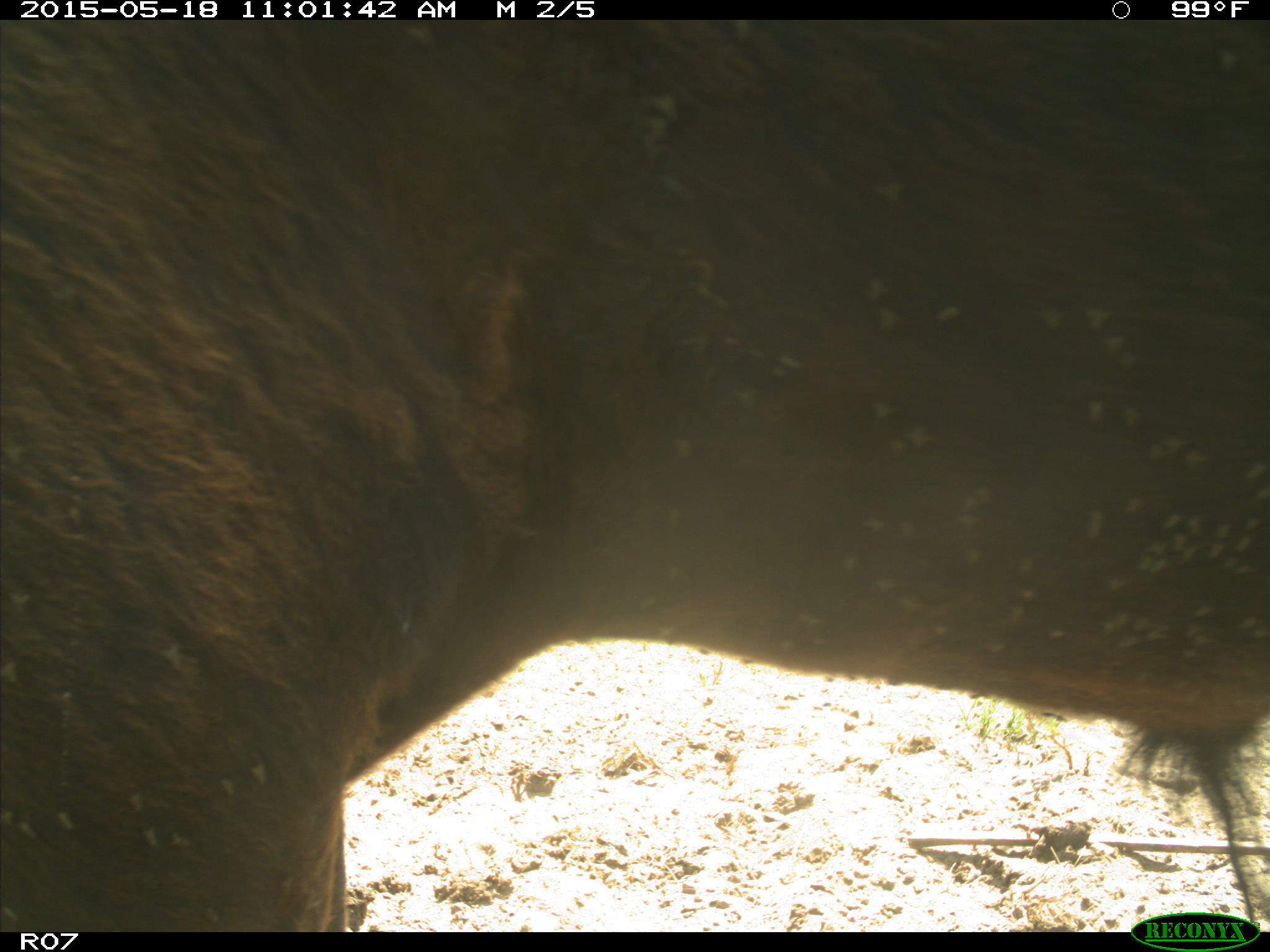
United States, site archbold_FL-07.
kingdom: Animalia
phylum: Chordata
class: Mammalia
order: Artiodactyla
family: Bovidae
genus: Bos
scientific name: Bos taurus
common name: domestic cow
Bos taurus (domestic cow).